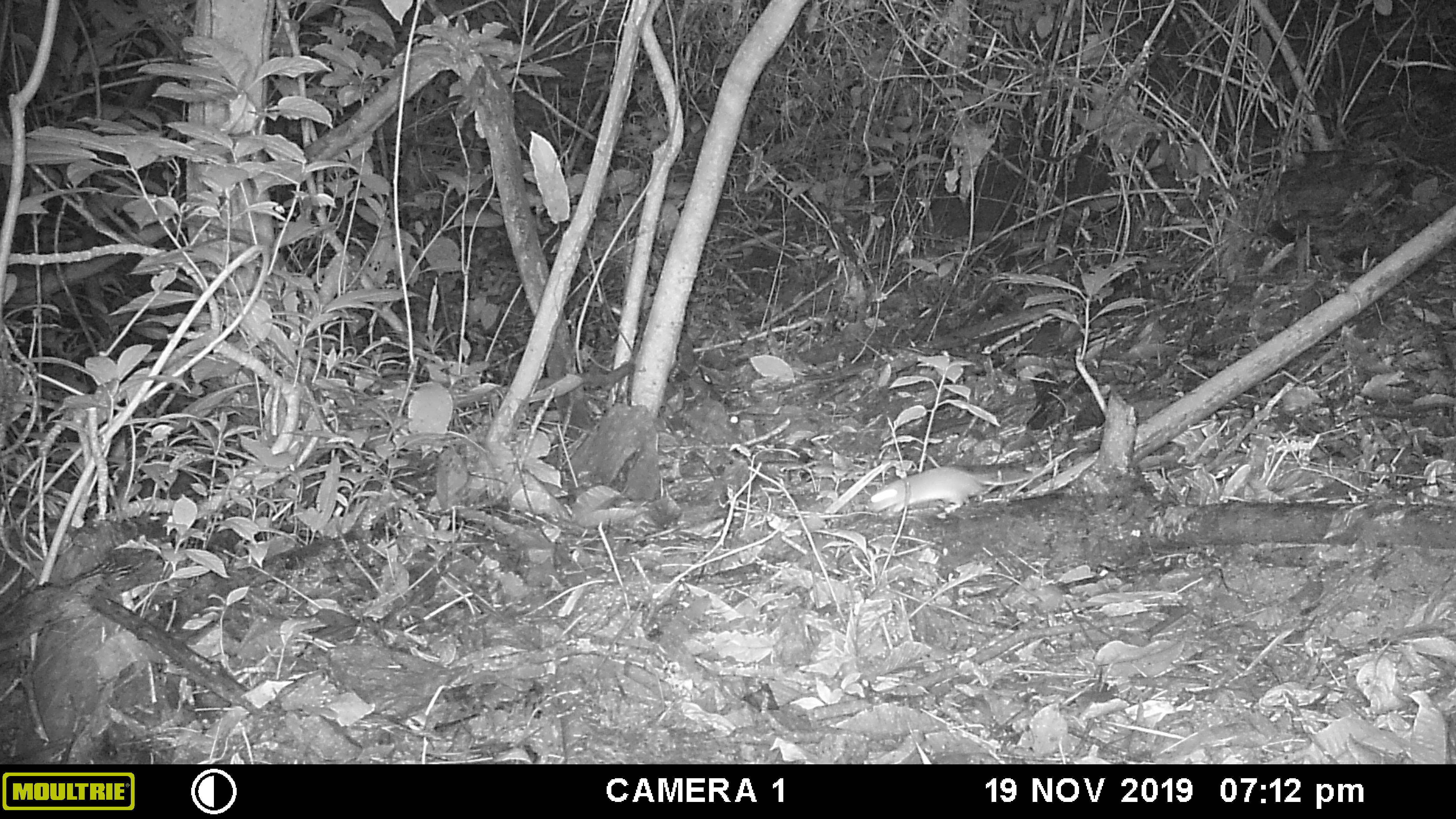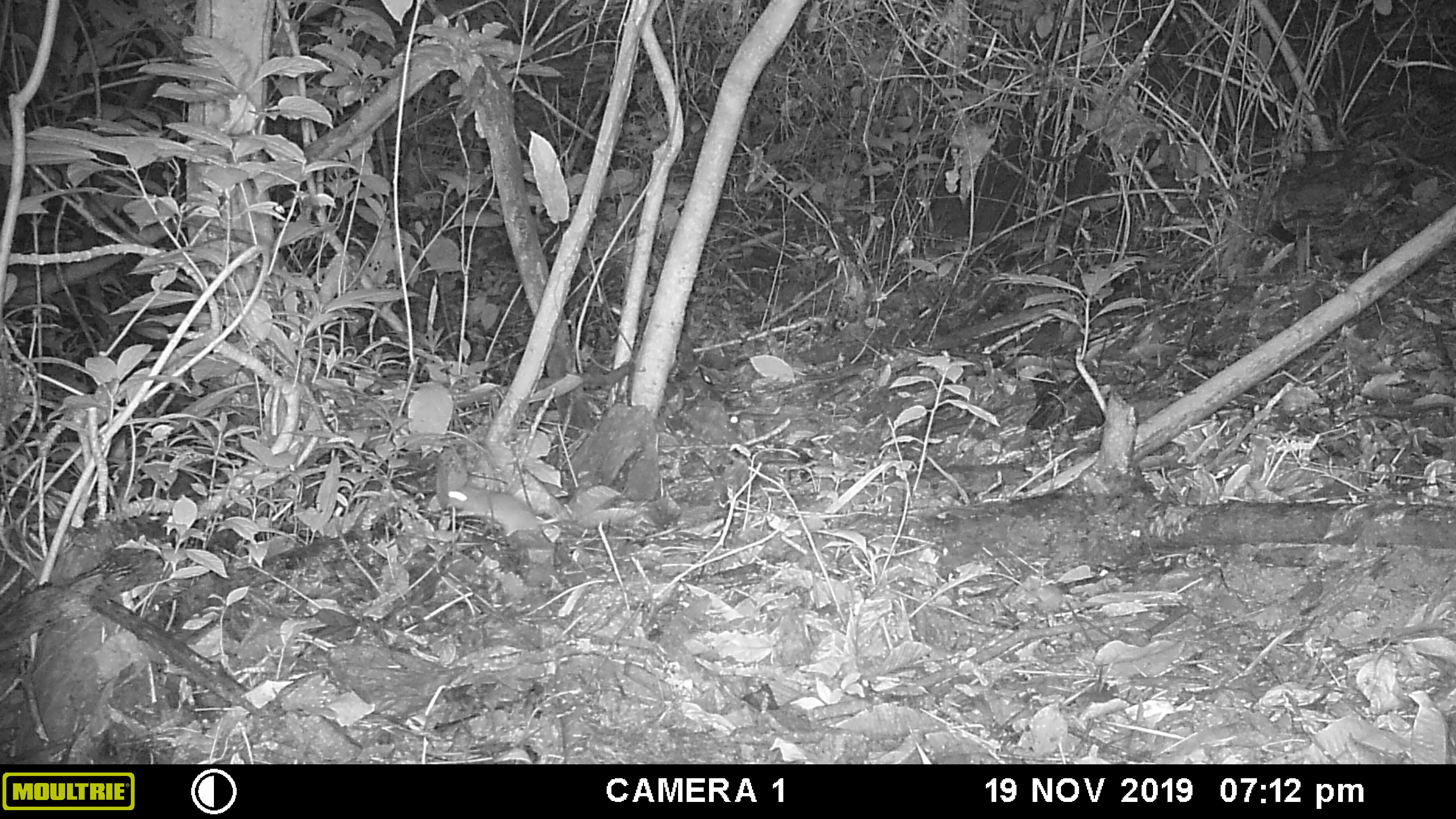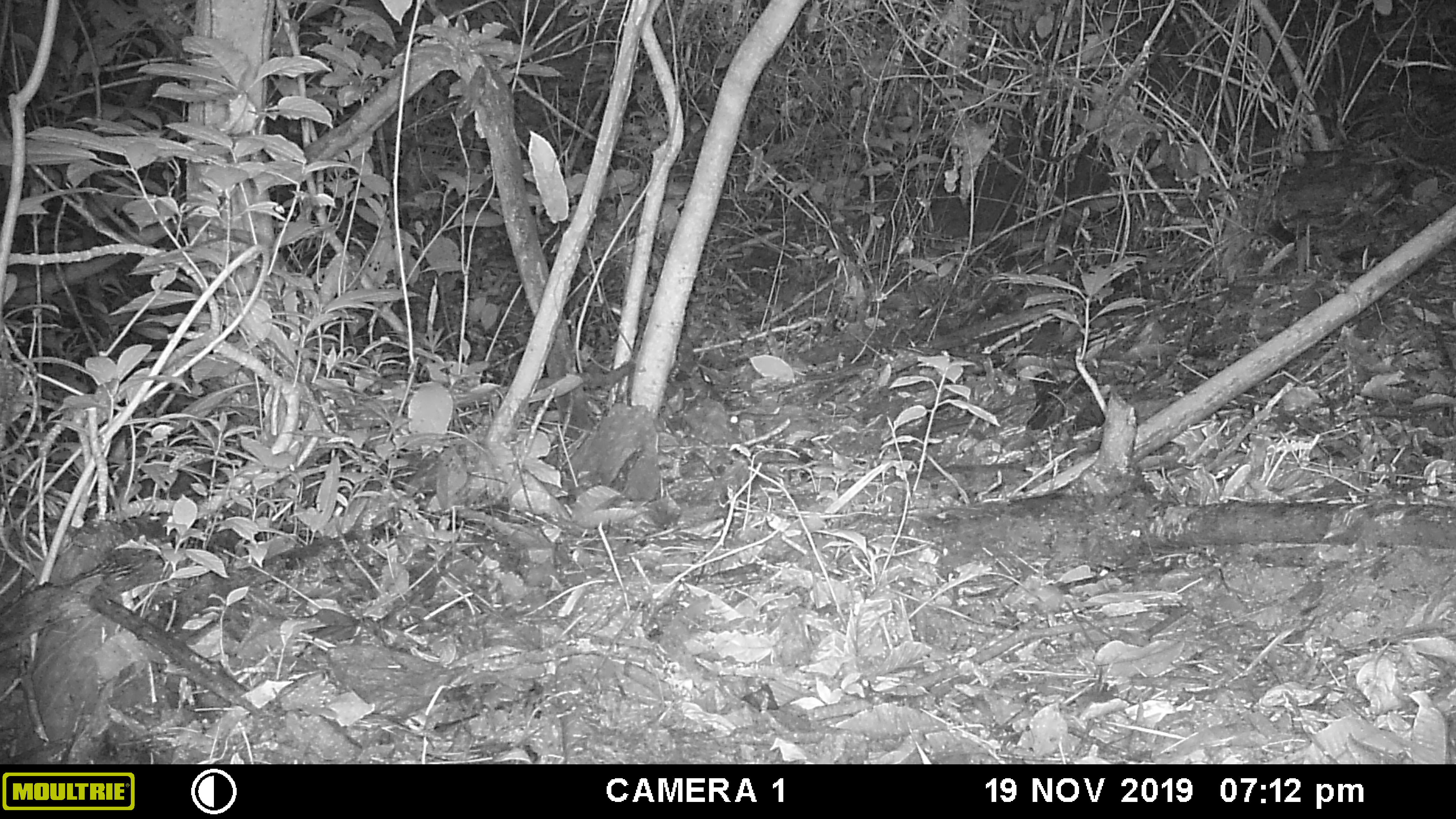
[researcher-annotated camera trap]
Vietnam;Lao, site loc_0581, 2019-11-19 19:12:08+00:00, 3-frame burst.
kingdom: Animalia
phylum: Chordata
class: Mammalia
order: Rodentia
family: Muridae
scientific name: Muridae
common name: old-world mice and rats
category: unidentified murid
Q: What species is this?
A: Unidentified murid (old-world mice and rats) (Muridae).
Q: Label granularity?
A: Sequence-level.